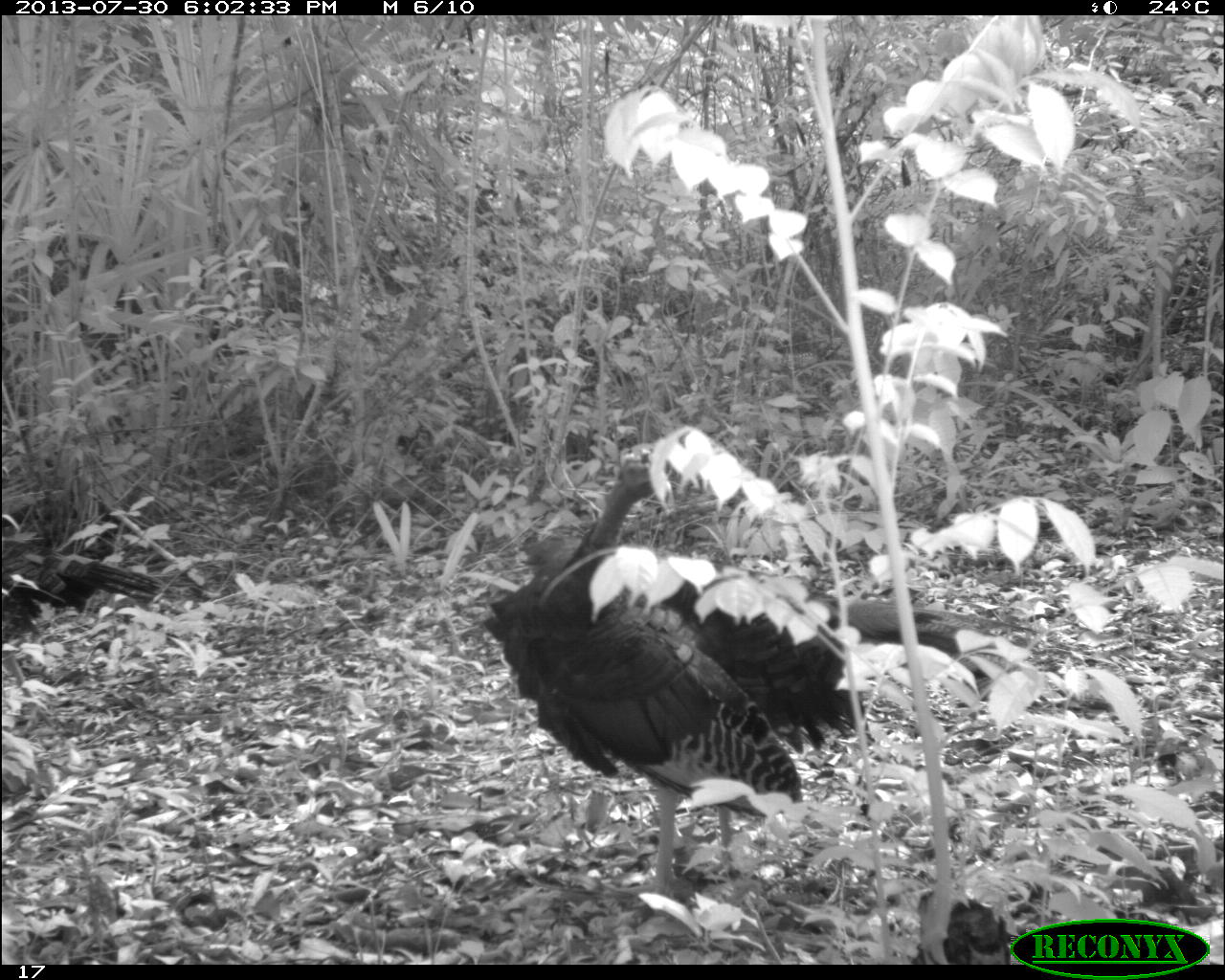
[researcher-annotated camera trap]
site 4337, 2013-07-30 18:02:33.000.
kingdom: Animalia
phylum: Chordata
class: Aves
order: Galliformes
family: Phasianidae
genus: Meleagris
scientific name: Meleagris ocellata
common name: ocellated turkey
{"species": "Meleagris ocellata (ocellated turkey)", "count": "2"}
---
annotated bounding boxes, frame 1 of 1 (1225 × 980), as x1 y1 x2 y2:
meleagris ocellata: 479 430 1040 902; 2 547 159 623